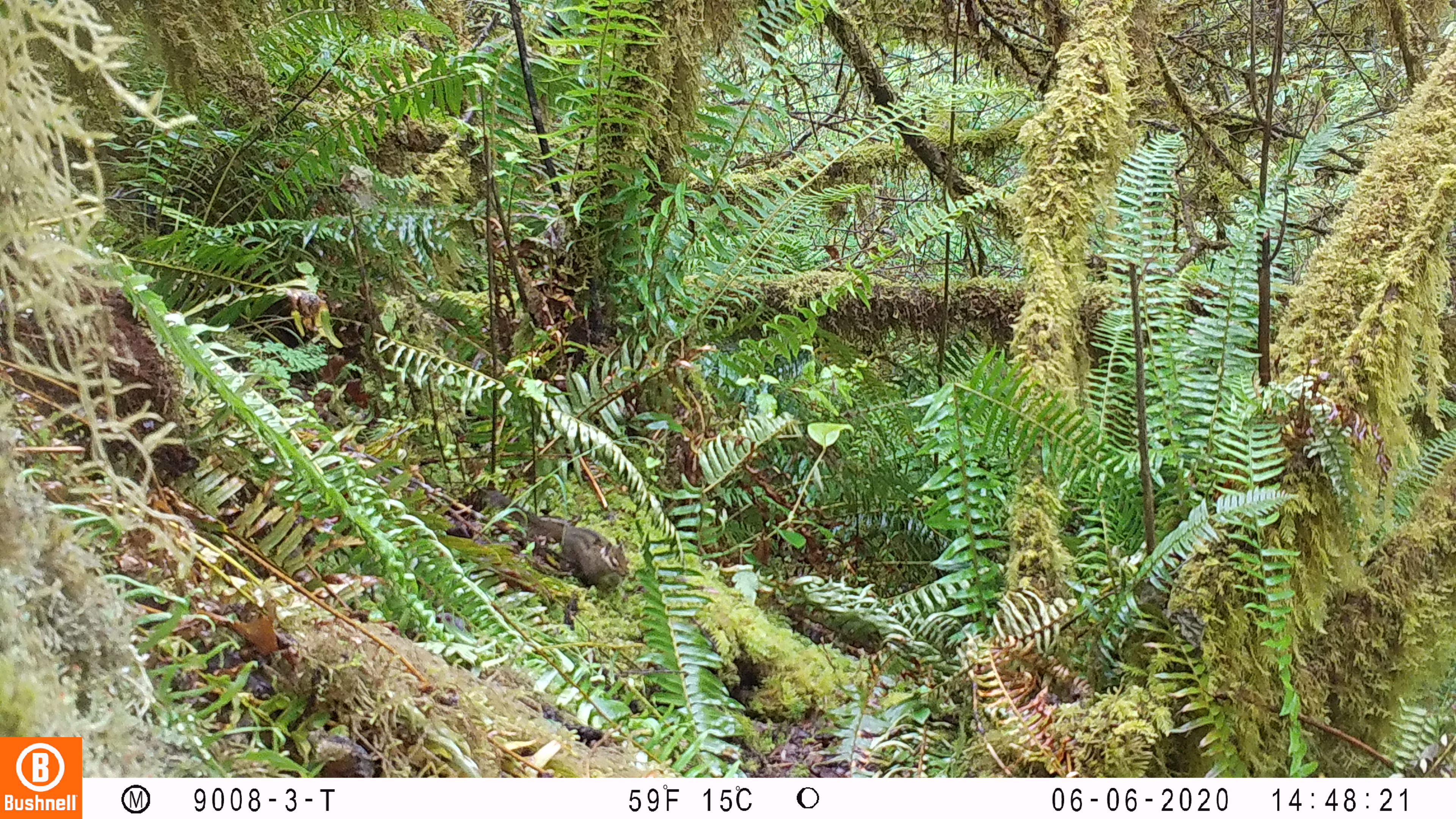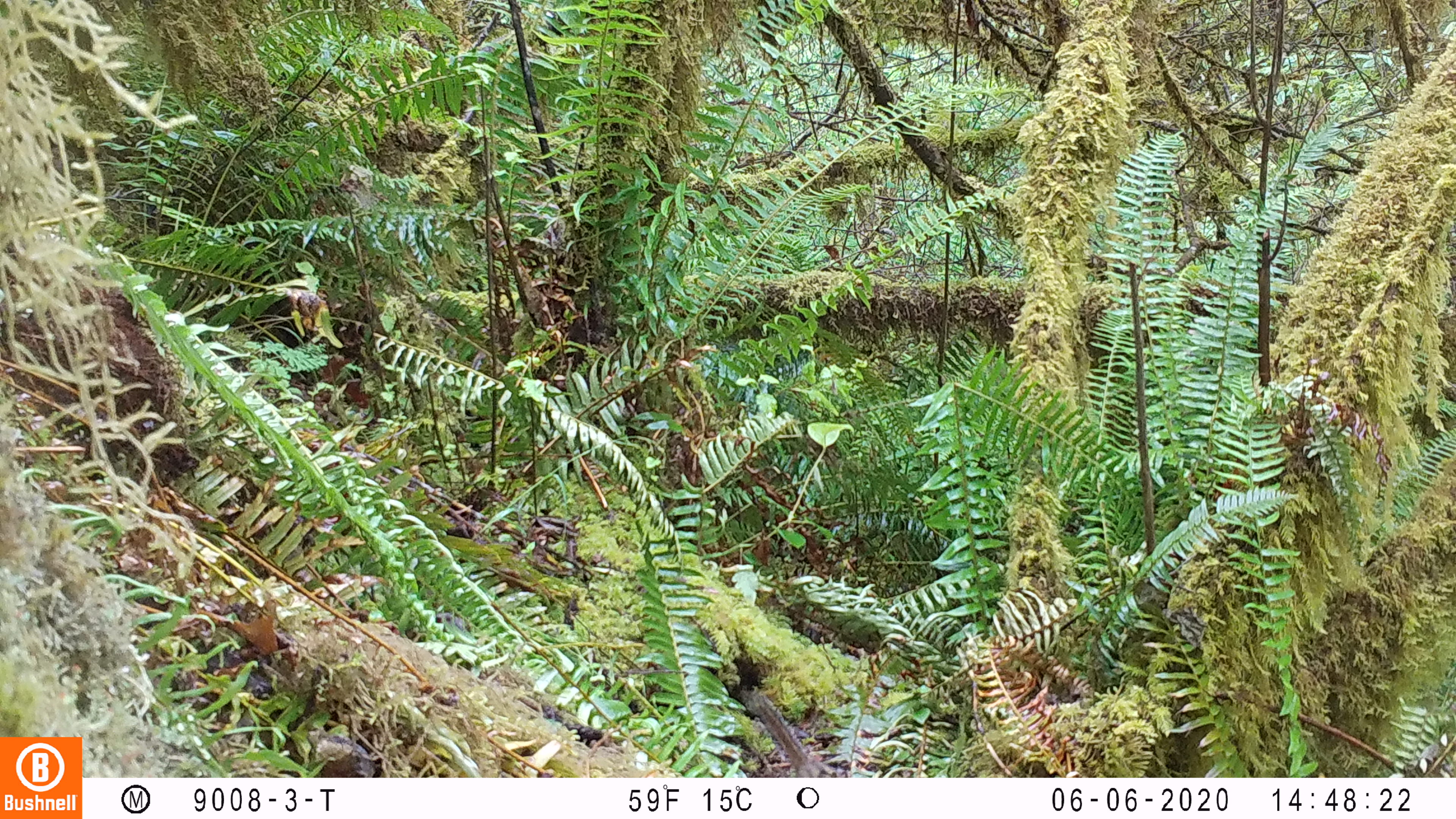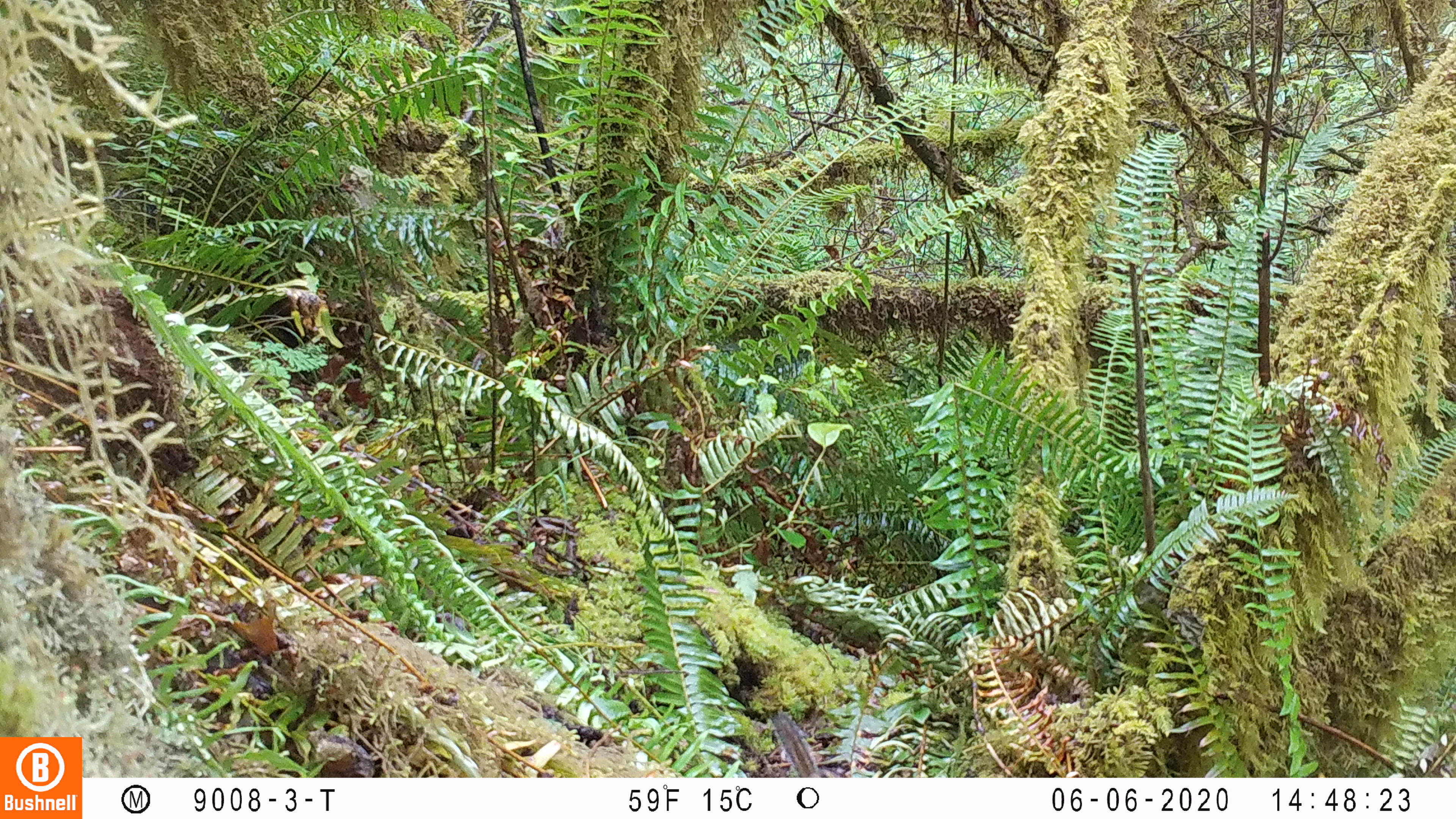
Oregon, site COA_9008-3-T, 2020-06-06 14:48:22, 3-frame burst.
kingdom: Animalia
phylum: Chordata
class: Mammalia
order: Rodentia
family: Sciuridae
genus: Neotamias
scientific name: Neotamias townsendii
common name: townsend's chipmunk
Townsend's chipmunk (Neotamias townsendii).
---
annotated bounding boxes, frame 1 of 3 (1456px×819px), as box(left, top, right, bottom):
townsend's chipmunk: box(484, 487, 637, 593)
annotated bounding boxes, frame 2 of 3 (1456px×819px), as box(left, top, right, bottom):
townsend's chipmunk: box(742, 684, 848, 774)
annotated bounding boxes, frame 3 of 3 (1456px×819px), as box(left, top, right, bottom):
townsend's chipmunk: box(767, 710, 821, 774)